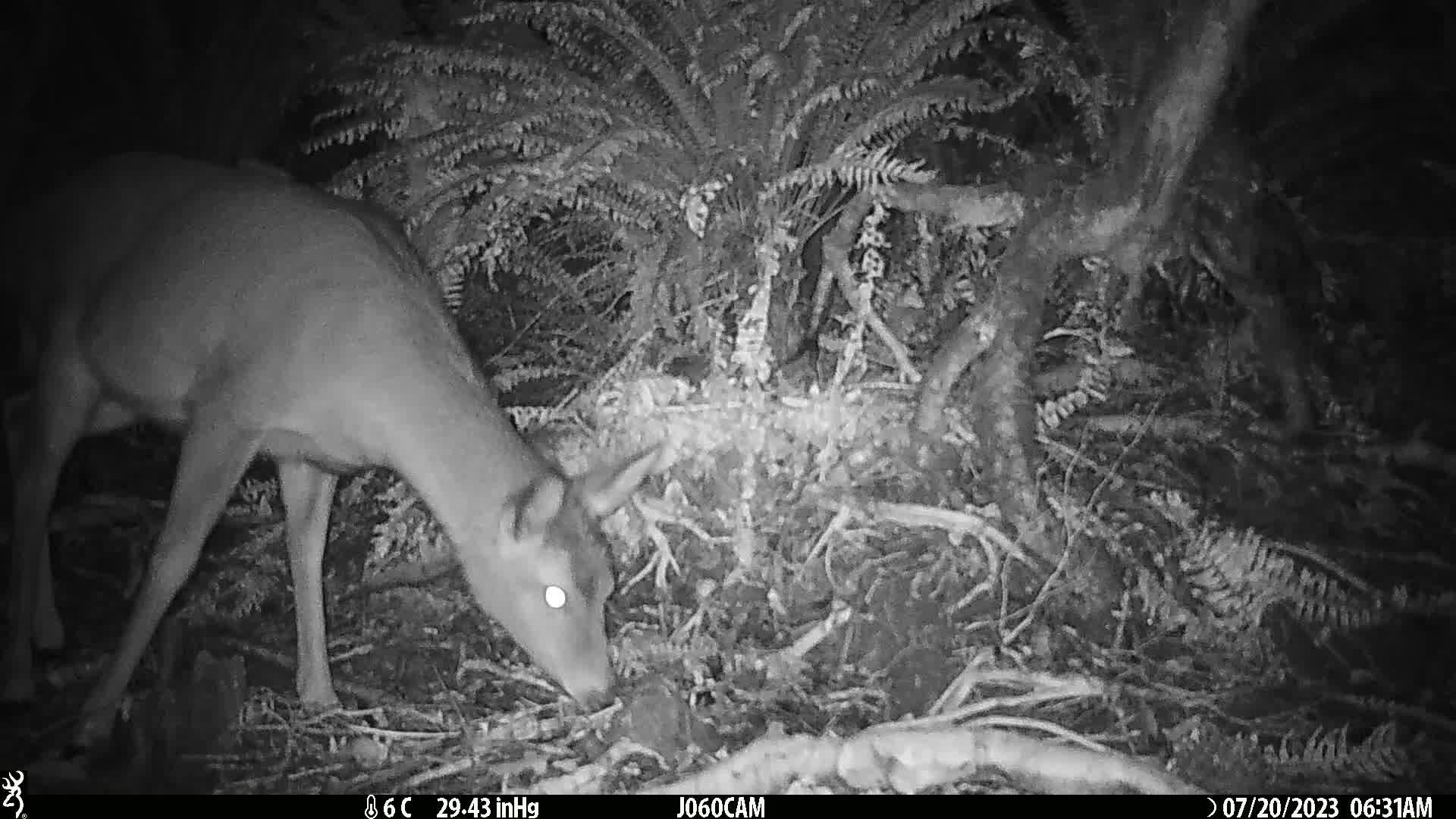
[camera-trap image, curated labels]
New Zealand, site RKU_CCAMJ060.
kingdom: Animalia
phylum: Chordata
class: Mammalia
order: Artiodactyla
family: Cervidae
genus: Odocoileus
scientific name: Odocoileus virginianus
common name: white-tailed deer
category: white tailed deer